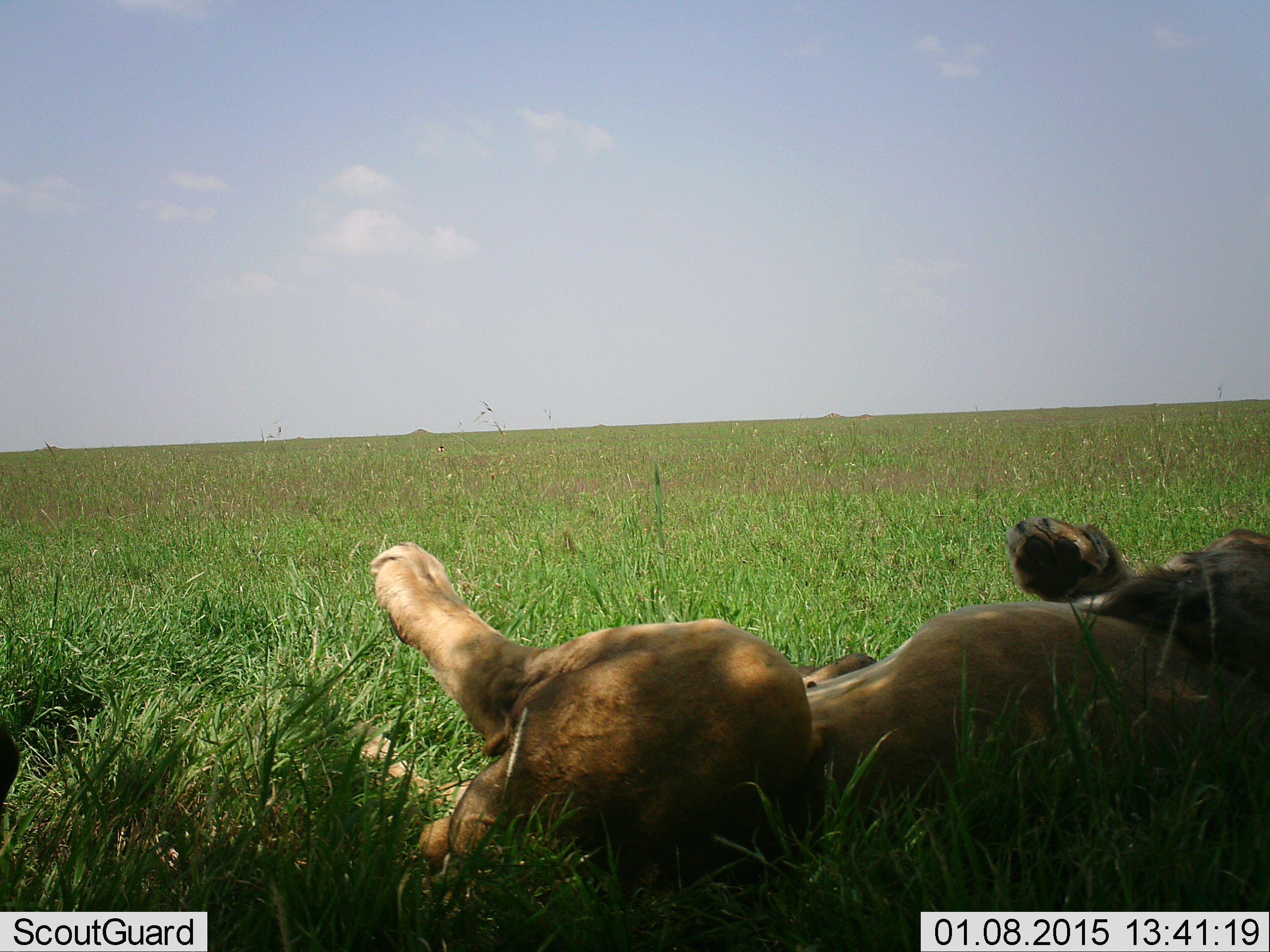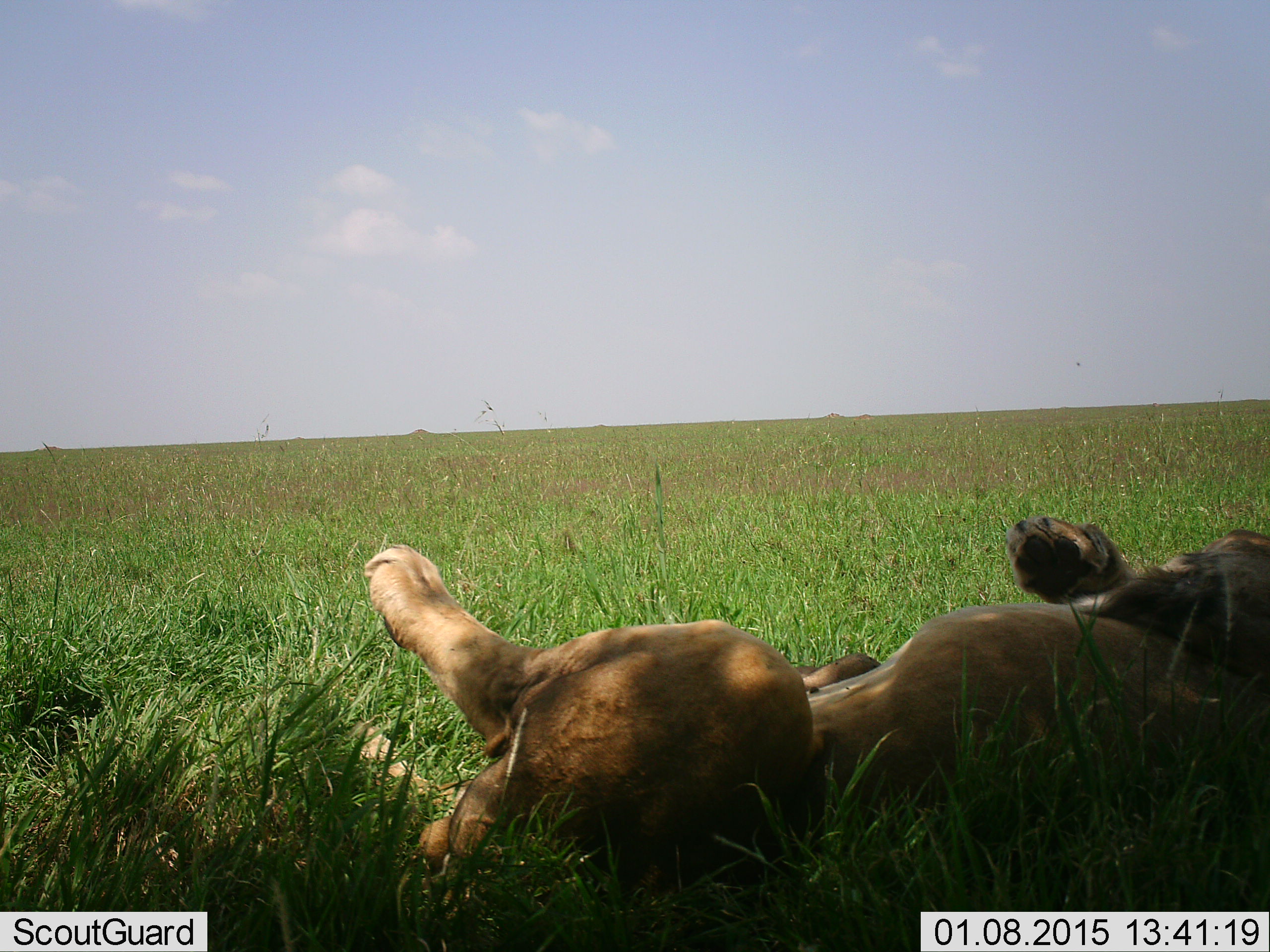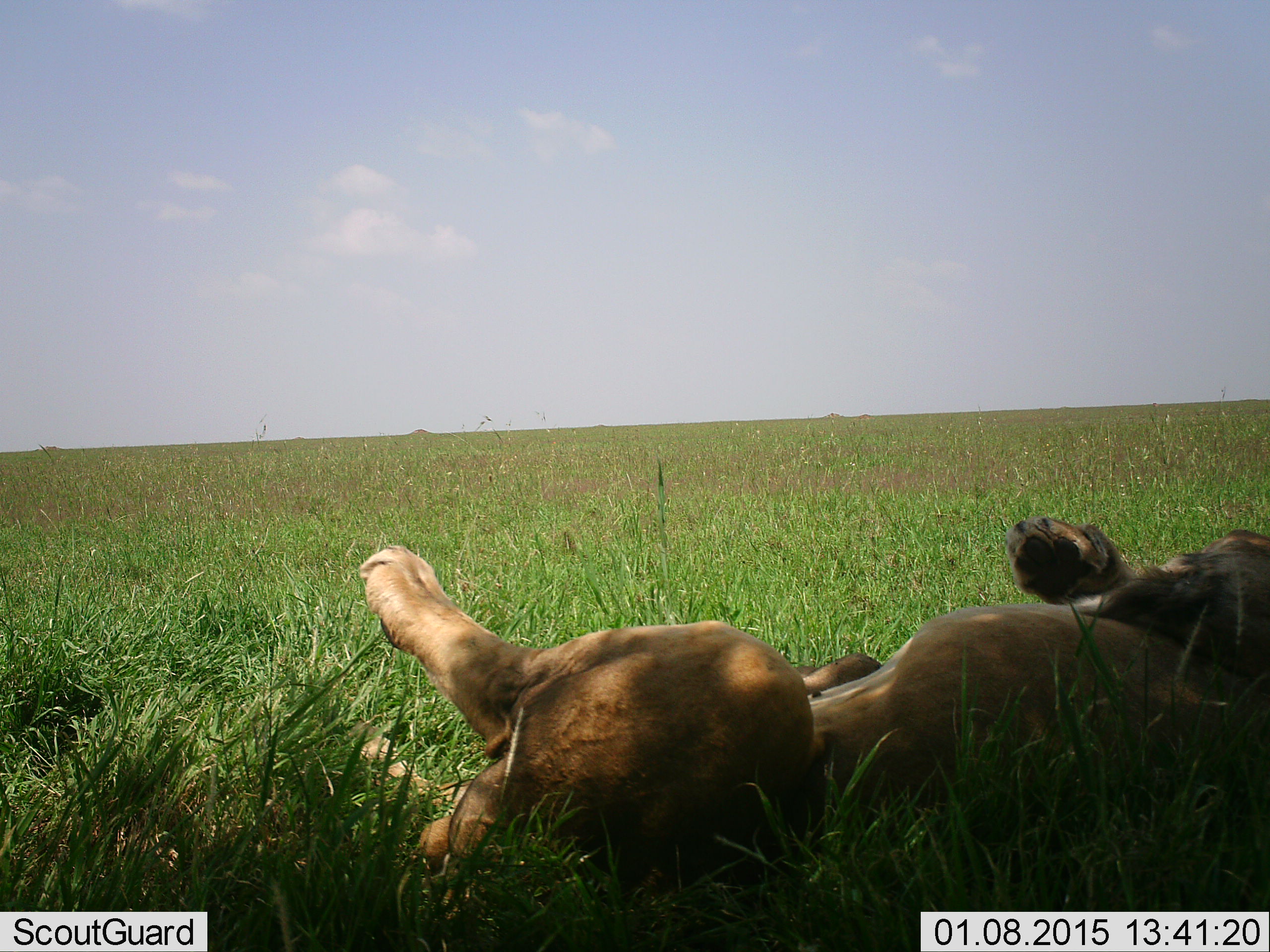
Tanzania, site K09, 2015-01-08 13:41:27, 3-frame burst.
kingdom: Animalia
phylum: Chordata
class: Mammalia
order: Carnivora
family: Felidae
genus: Panthera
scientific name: Panthera leo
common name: lion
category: lionfemale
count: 1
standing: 0%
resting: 100%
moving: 0%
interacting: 0%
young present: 0%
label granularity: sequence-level